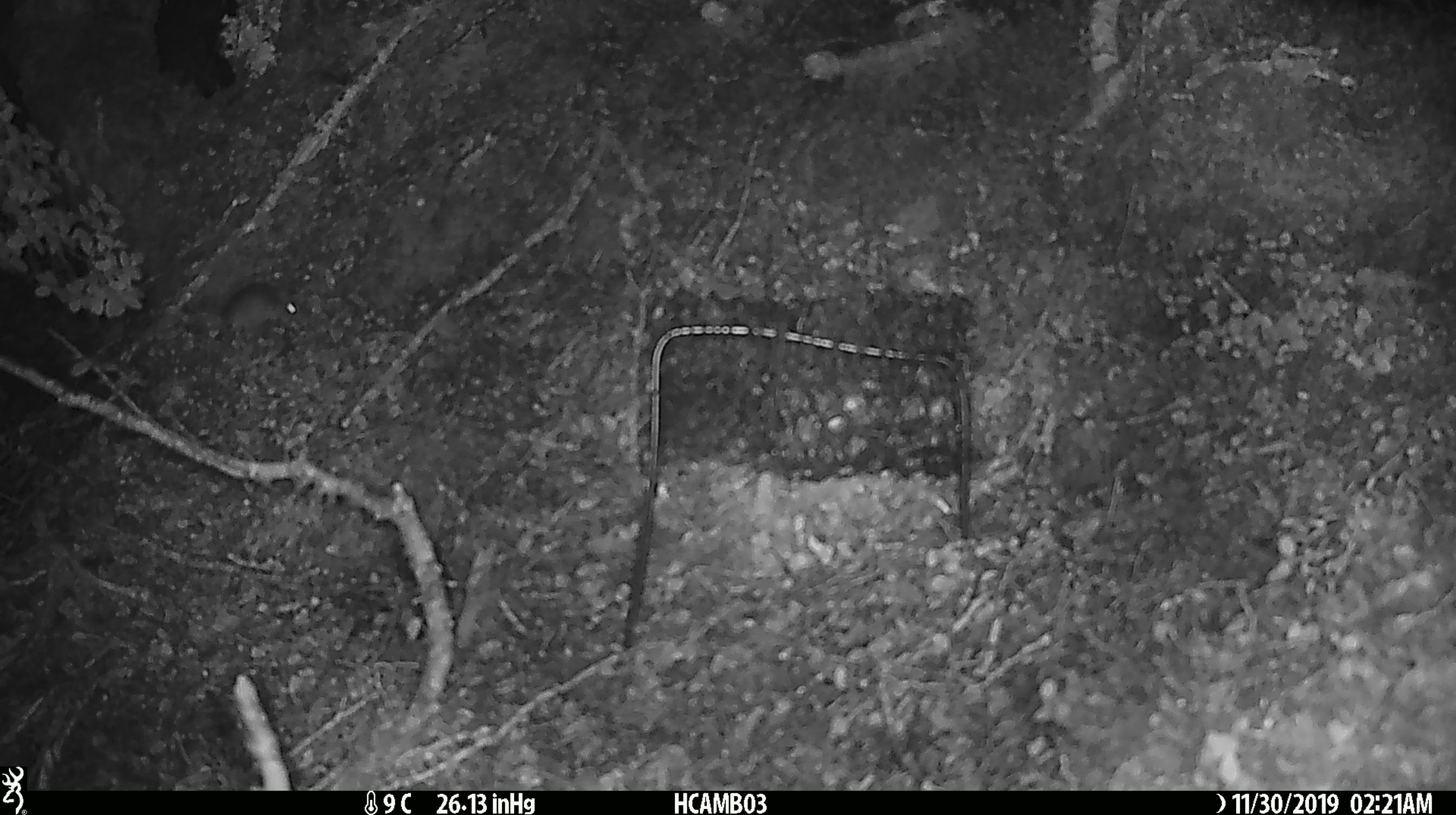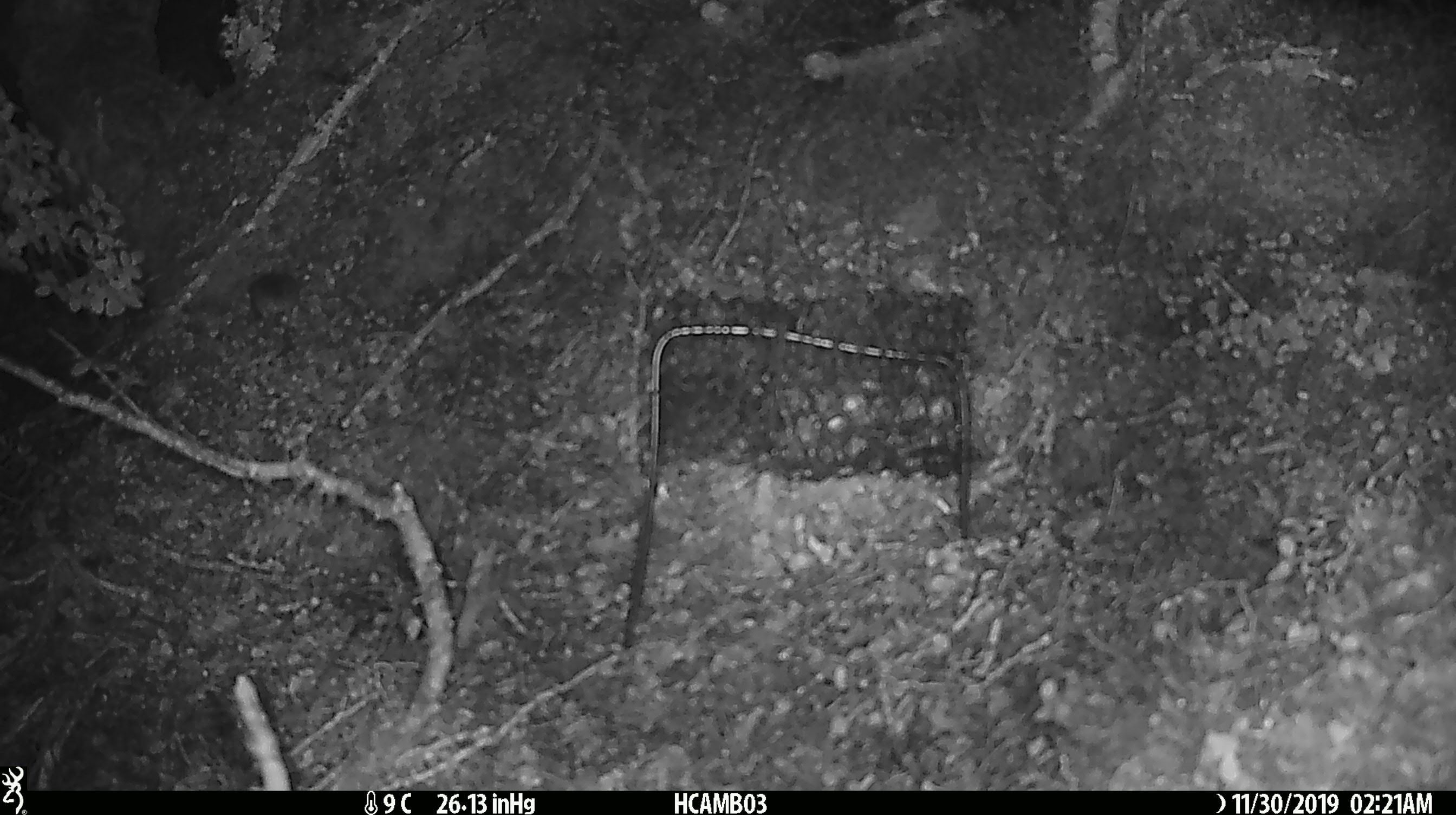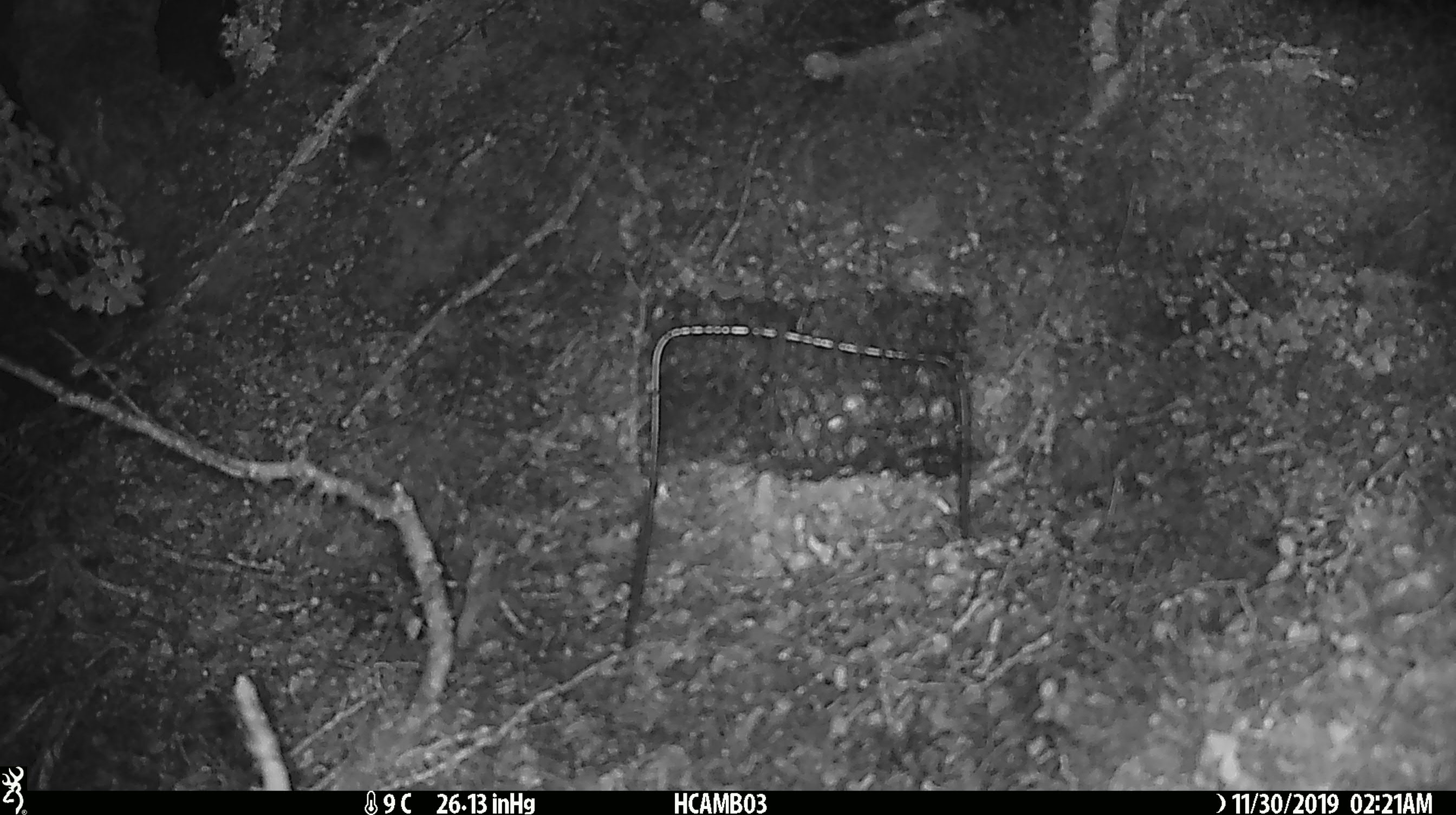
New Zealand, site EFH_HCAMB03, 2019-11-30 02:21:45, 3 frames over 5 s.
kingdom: Animalia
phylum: Chordata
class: Mammalia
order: Rodentia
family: Muridae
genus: Mus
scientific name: Mus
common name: mouse